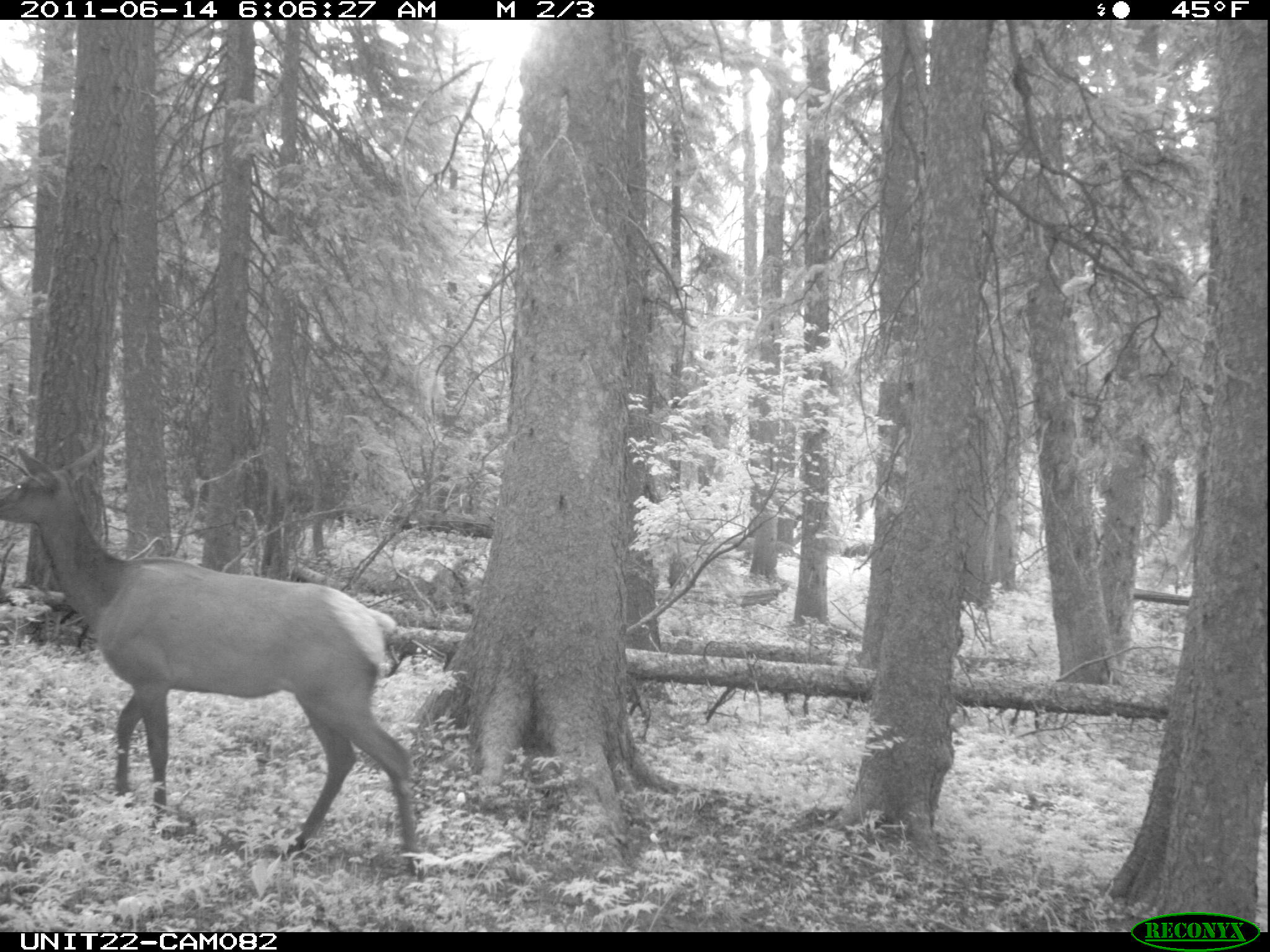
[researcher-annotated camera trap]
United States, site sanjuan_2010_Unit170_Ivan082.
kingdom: Animalia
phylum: Chordata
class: Mammalia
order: Artiodactyla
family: Cervidae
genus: Cervus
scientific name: Cervus elaphus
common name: red deer